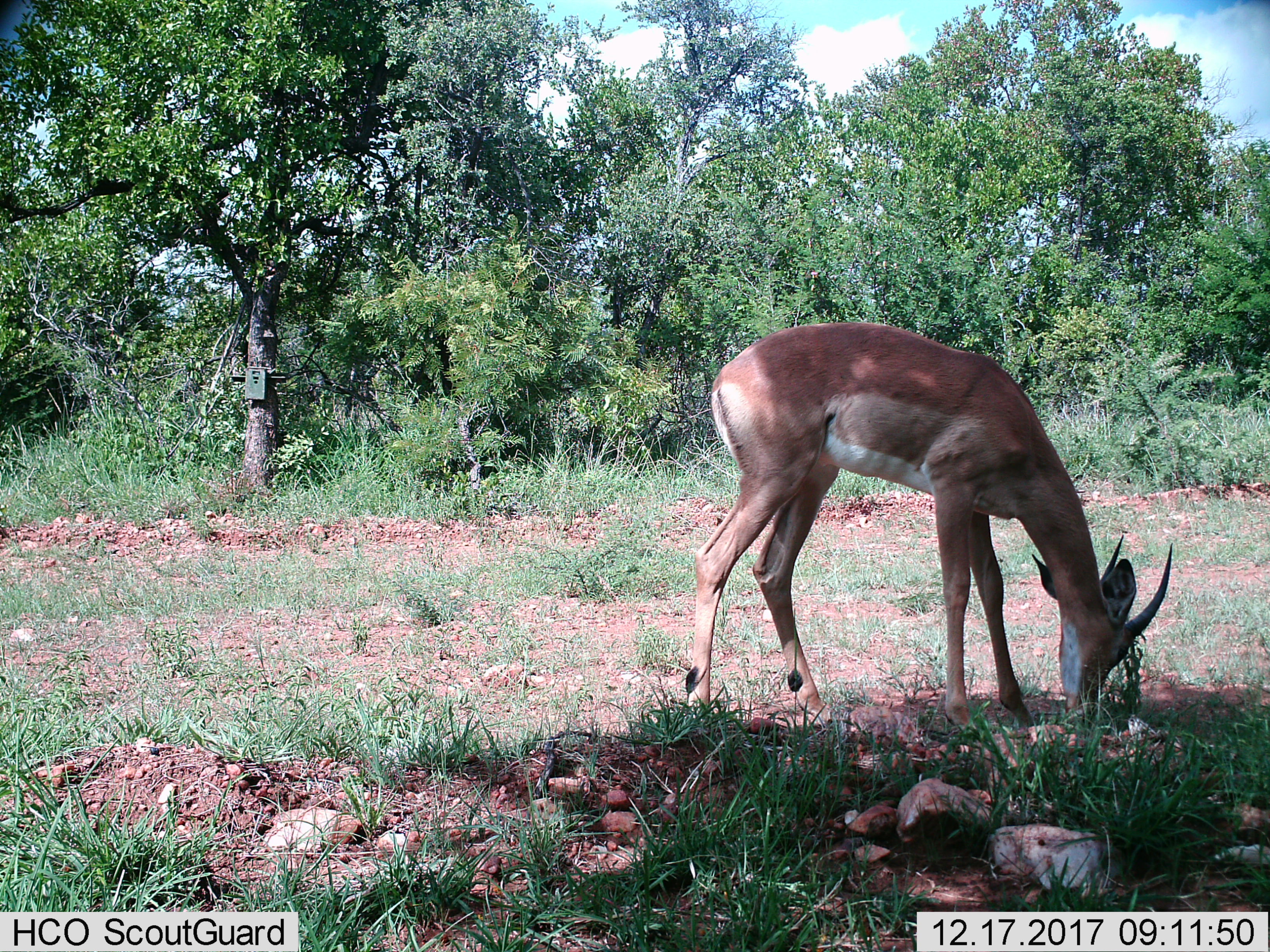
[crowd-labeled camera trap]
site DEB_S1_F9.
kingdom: Animalia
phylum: Chordata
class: Mammalia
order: Artiodactyla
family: Bovidae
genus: Aepyceros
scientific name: Aepyceros melampus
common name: impala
Impala (Aepyceros melampus), count 1. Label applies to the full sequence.